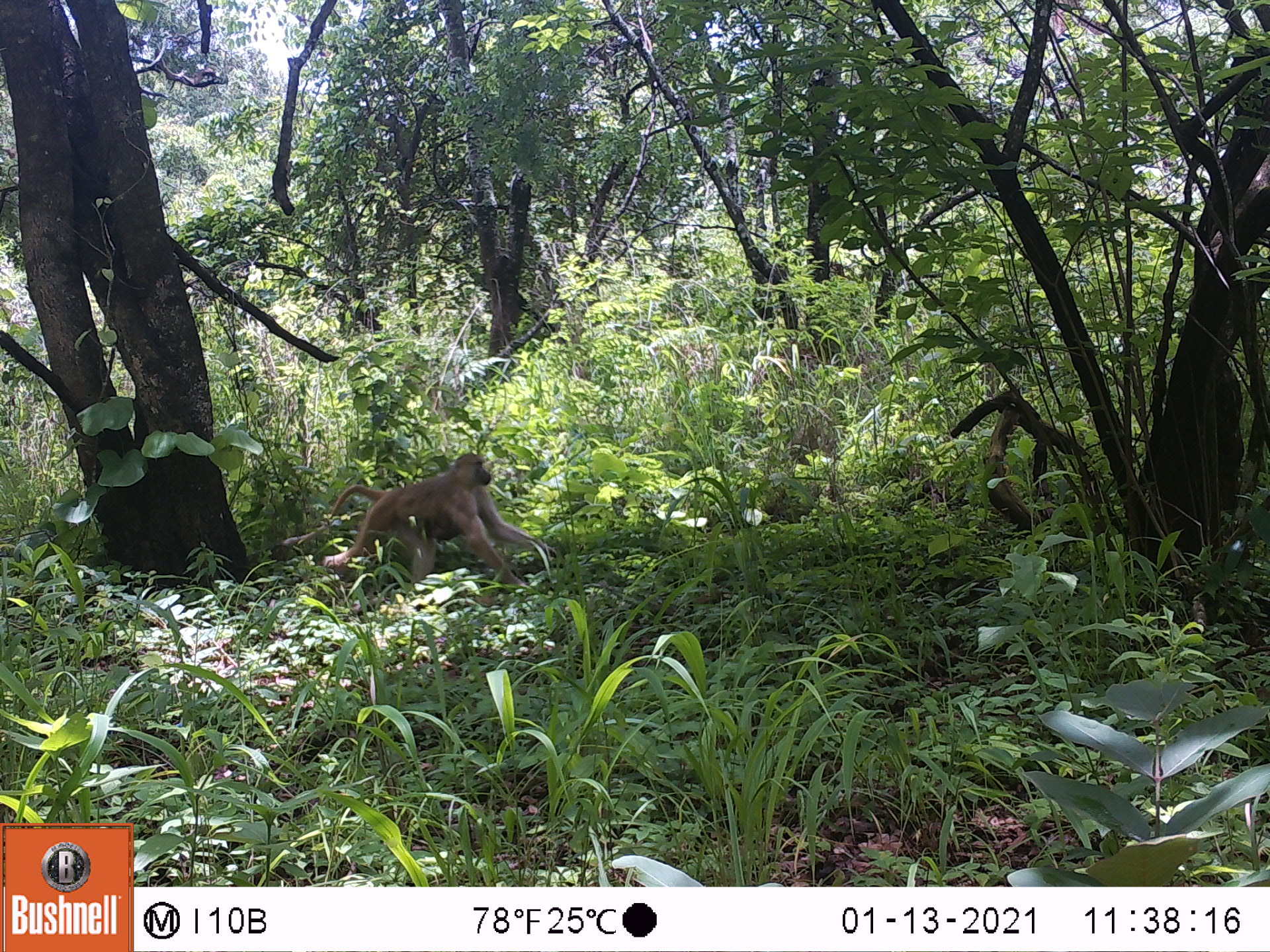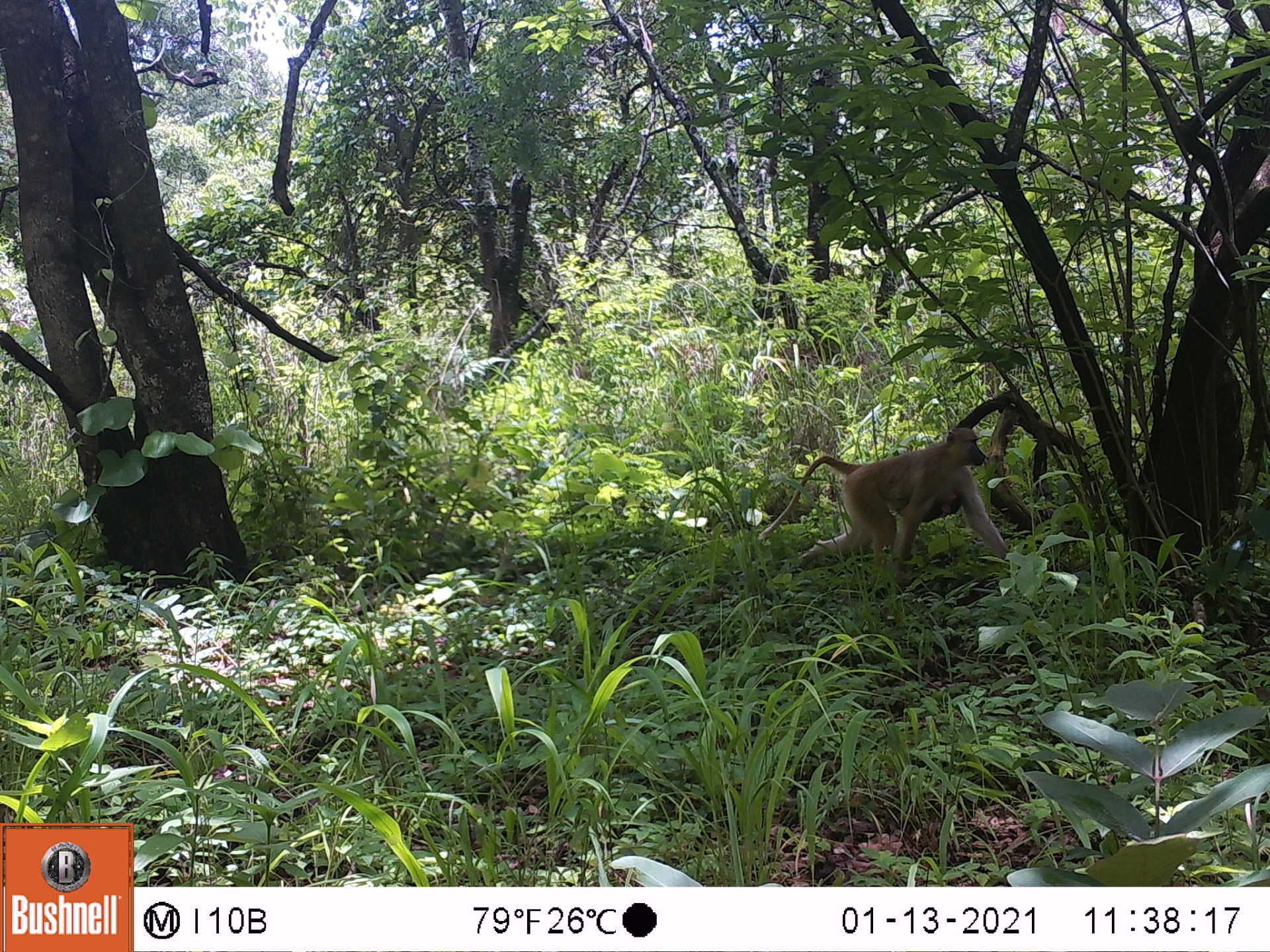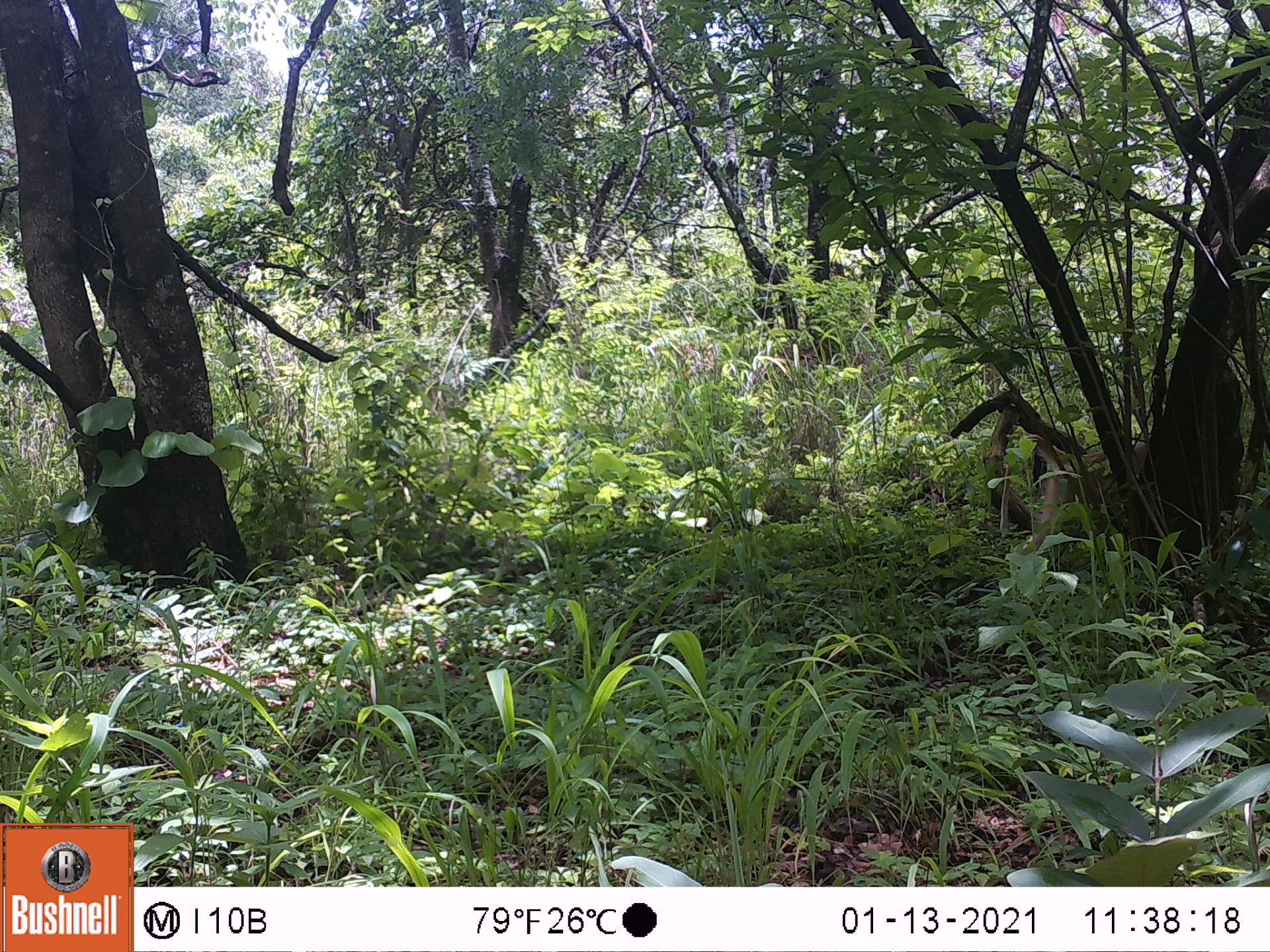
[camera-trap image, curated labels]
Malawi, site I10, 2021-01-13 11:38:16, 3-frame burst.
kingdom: Animalia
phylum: Chordata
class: Mammalia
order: Primates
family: Cercopithecidae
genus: Papio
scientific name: Papio cynocephalus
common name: yellow baboon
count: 1